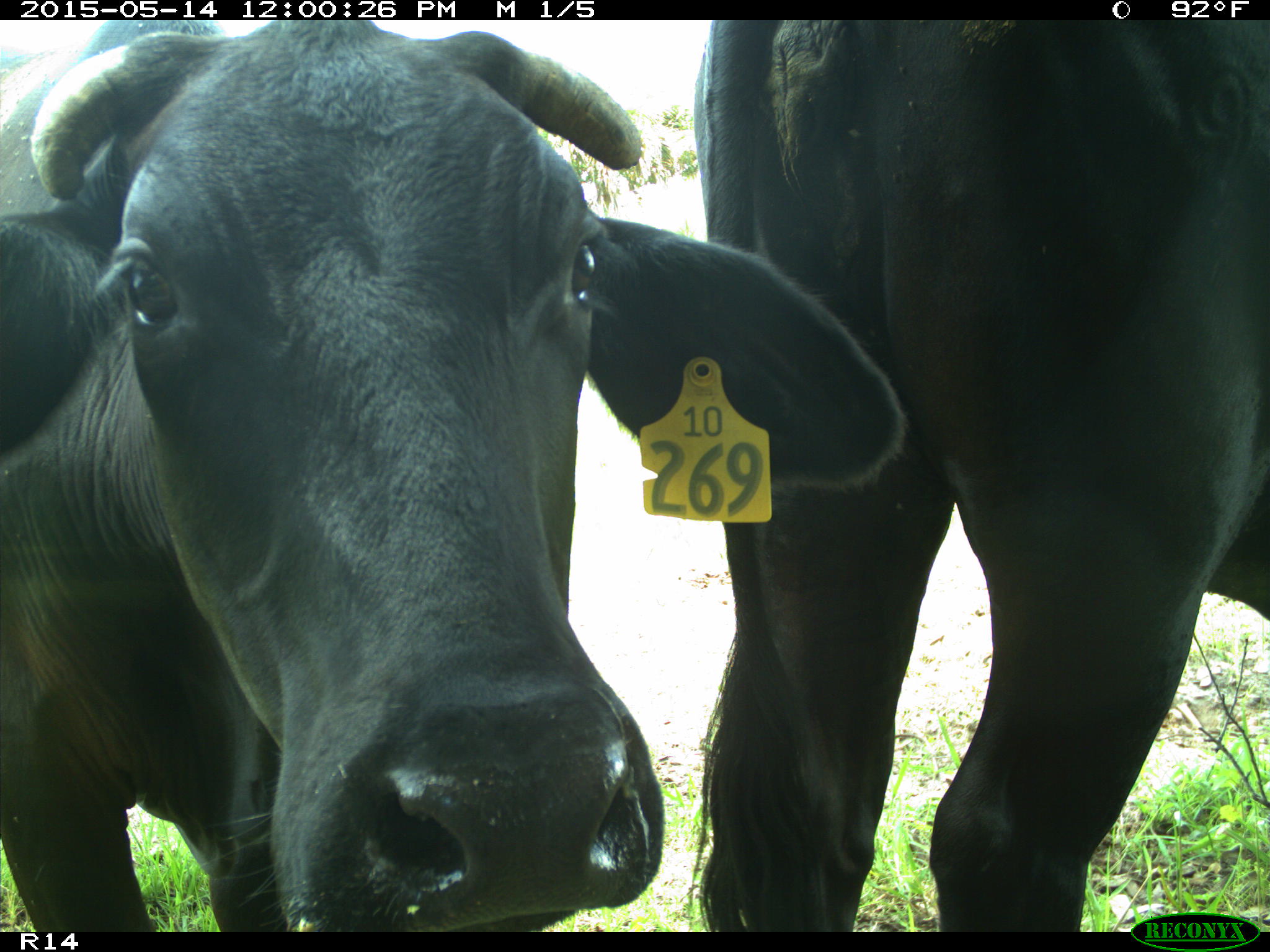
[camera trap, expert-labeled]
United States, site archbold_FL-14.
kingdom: Animalia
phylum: Chordata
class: Mammalia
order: Artiodactyla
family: Bovidae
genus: Bos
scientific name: Bos taurus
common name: domestic cow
Bos taurus (domestic cow).